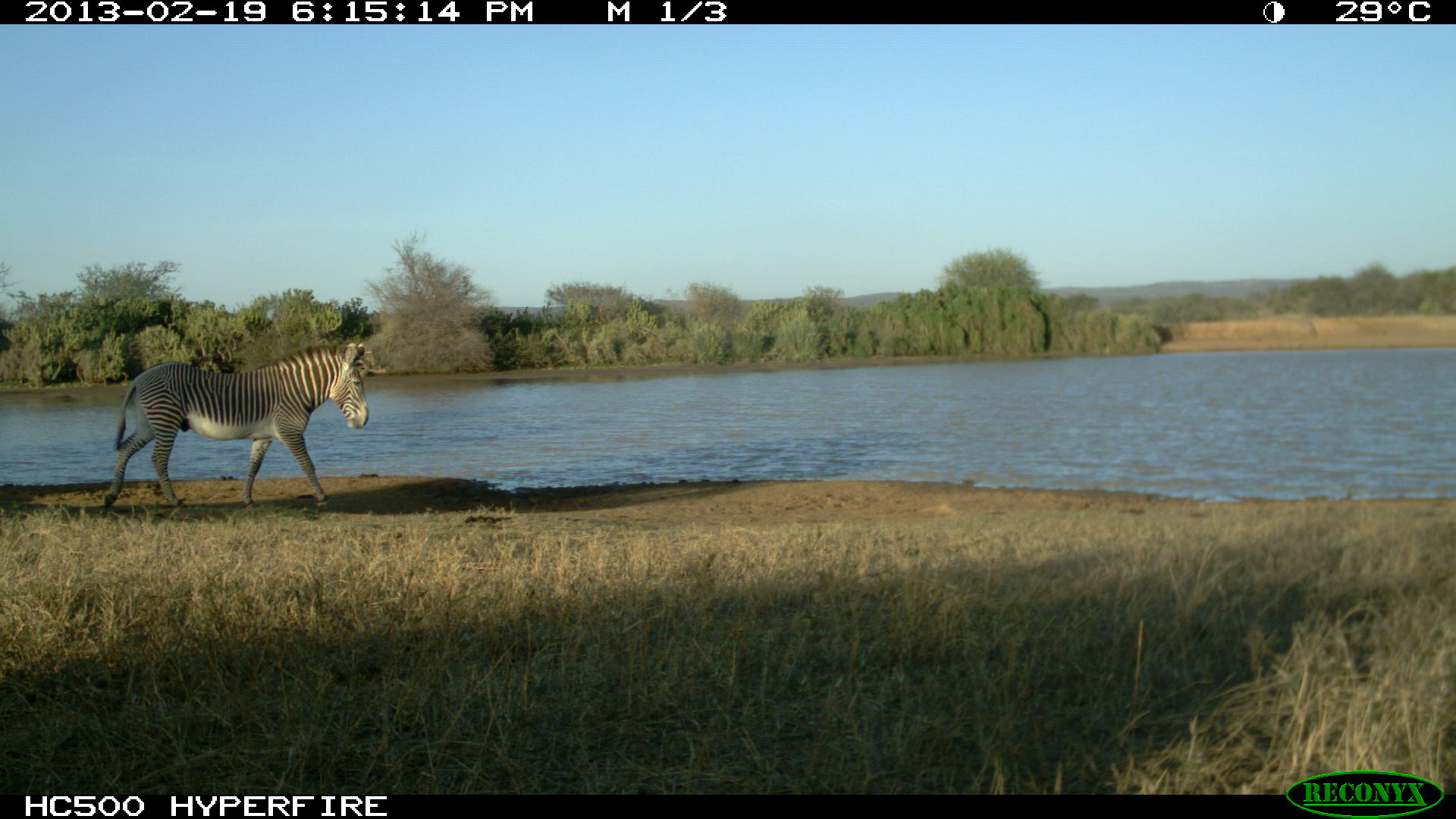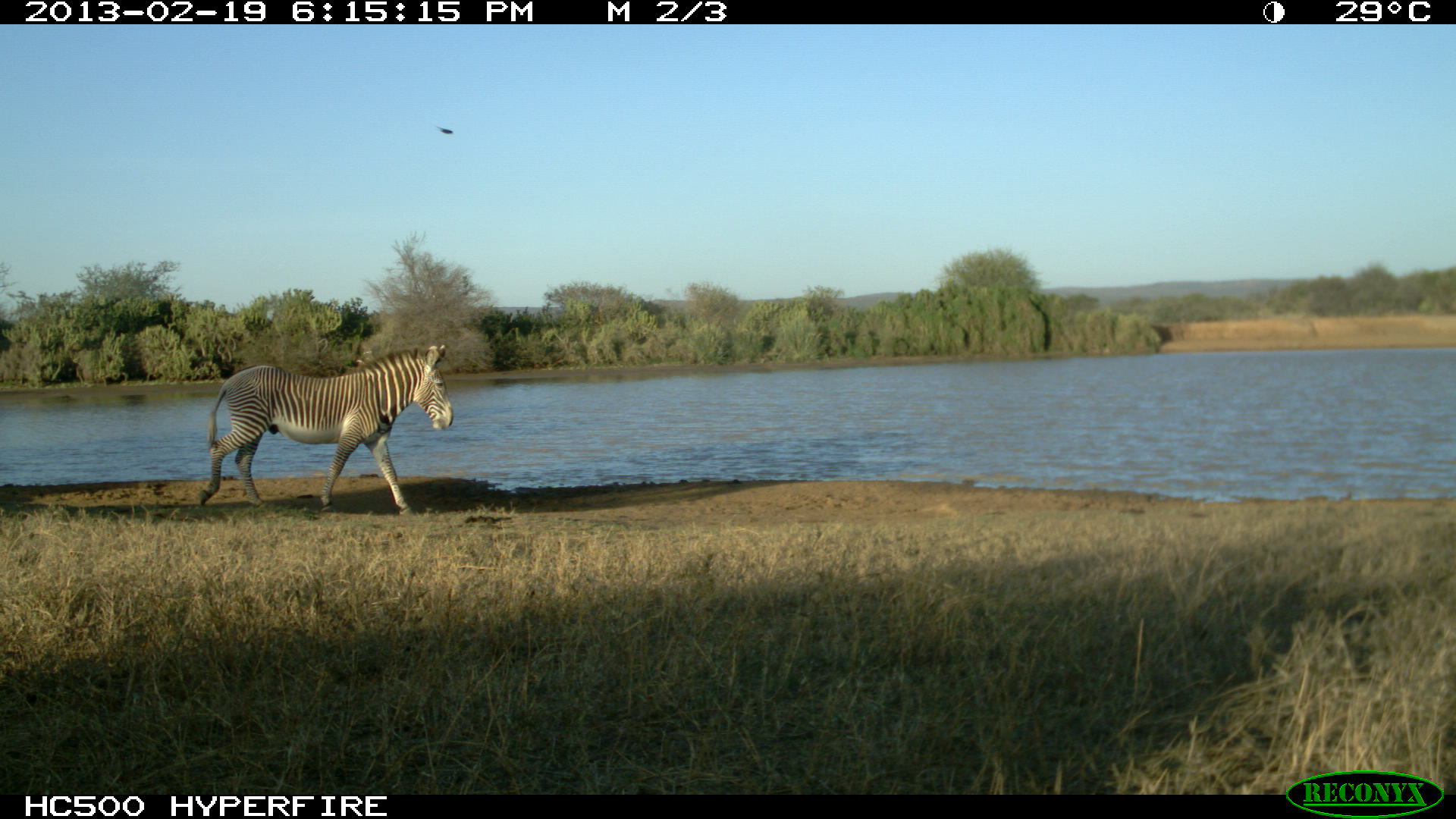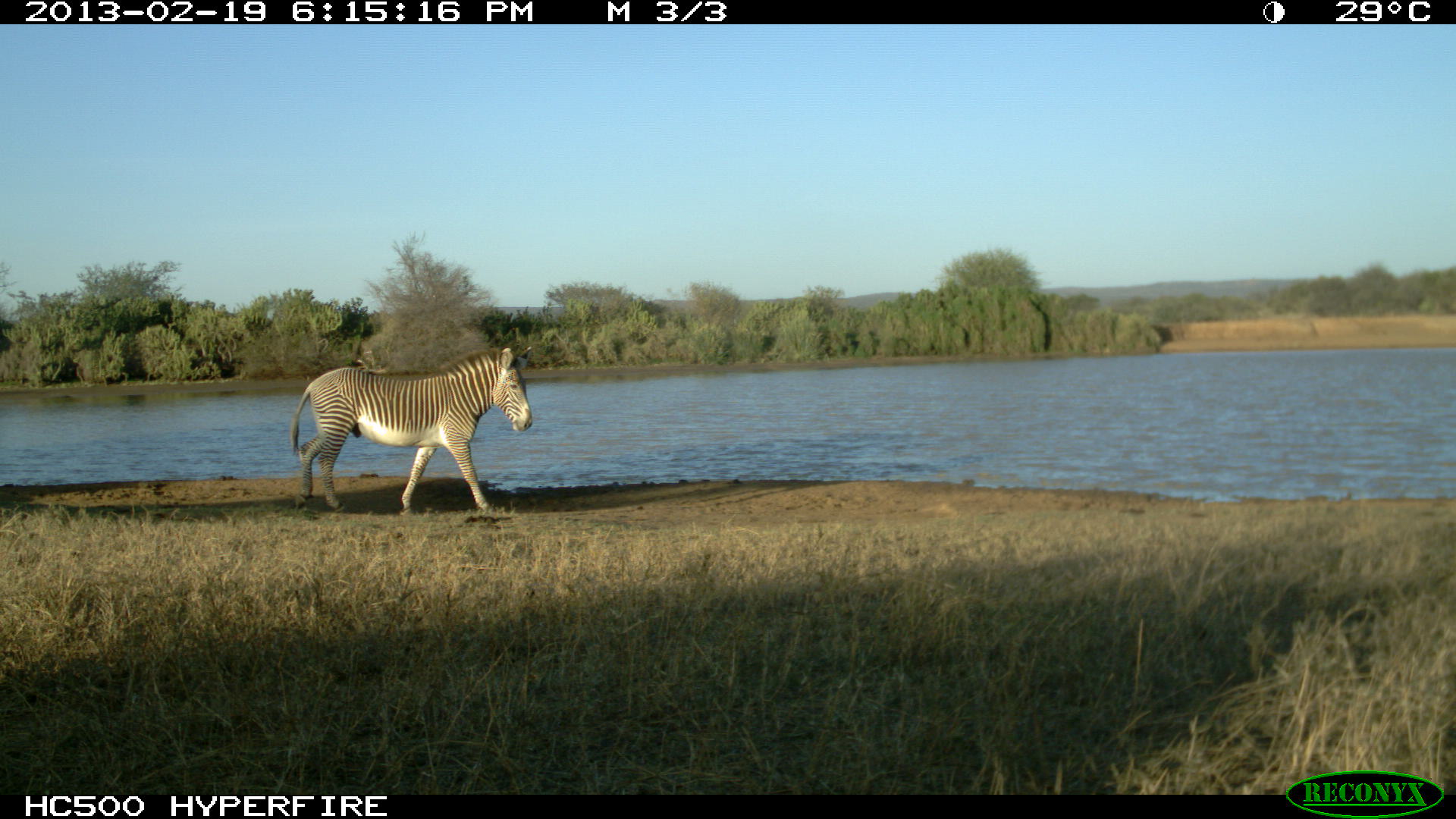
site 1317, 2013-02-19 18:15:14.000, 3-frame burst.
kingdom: Animalia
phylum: Chordata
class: Mammalia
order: Perissodactyla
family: Equidae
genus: Equus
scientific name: Equus grevyi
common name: grévy's zebra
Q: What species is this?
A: Equus grevyi (grévy's zebra).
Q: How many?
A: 1.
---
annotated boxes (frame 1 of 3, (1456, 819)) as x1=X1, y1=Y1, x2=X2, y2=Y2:
equus grevyi: x1=103, y1=342, x2=368, y2=511